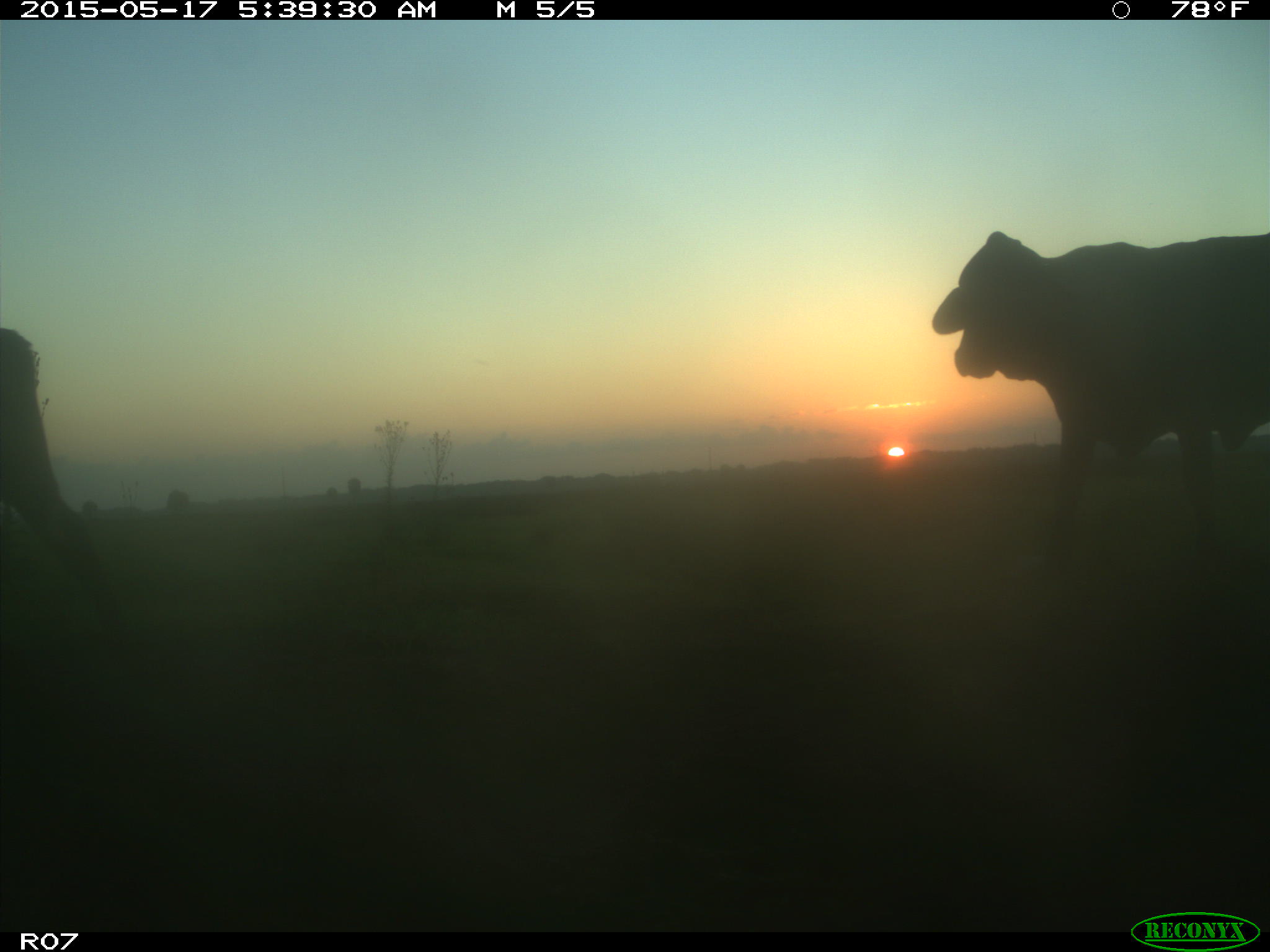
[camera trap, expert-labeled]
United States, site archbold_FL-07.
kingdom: Animalia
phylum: Chordata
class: Mammalia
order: Artiodactyla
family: Bovidae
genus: Bos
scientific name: Bos taurus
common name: domestic cow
Bos taurus (domestic cow).